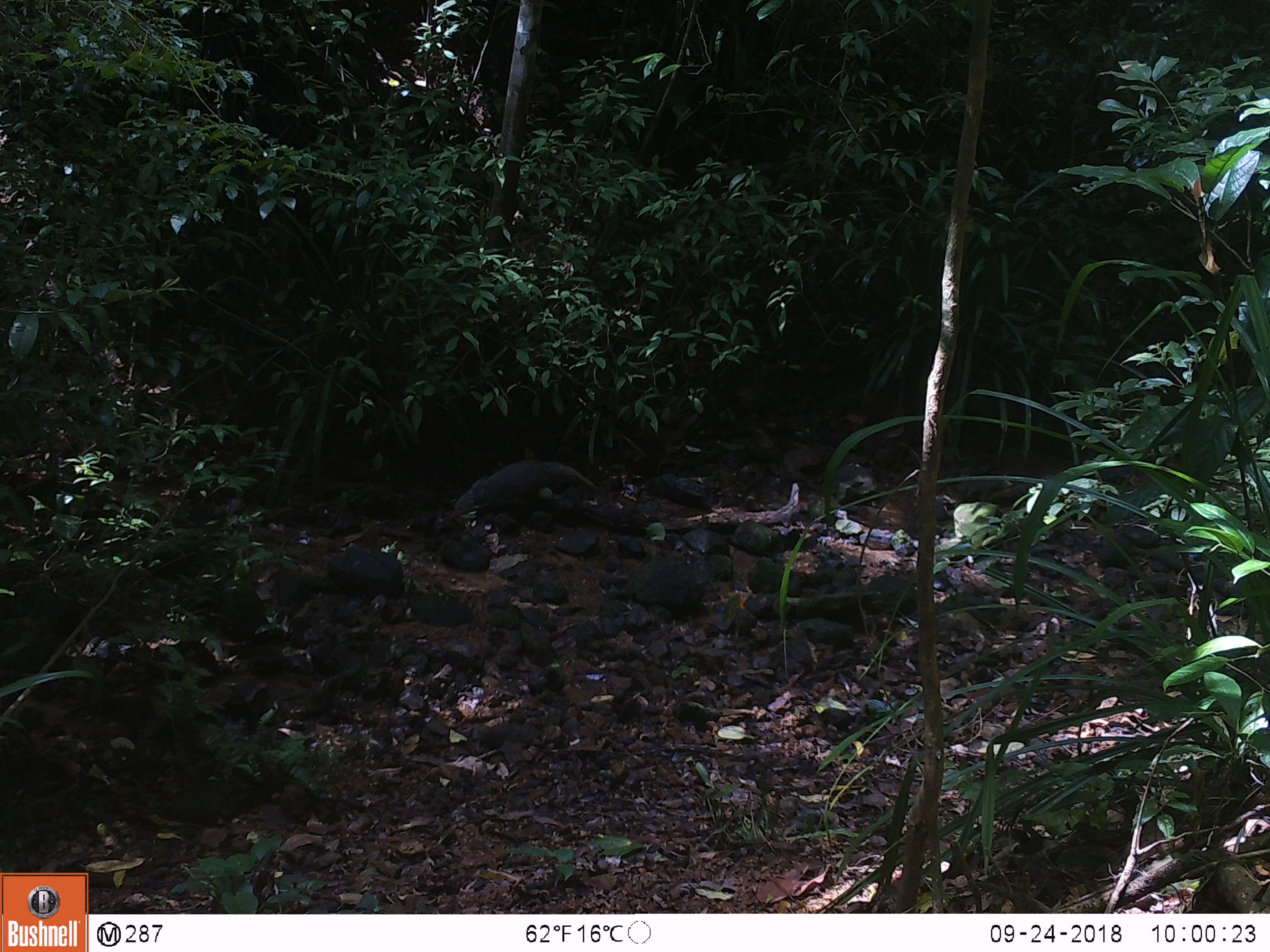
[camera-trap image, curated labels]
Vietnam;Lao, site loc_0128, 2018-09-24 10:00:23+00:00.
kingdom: Animalia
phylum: Chordata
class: Mammalia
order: Carnivora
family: Herpestidae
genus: Urva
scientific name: Urva urva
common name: crab-eating mongoose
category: crab eating mongoose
Crab eating mongoose (crab-eating mongoose) (Urva urva). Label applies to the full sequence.